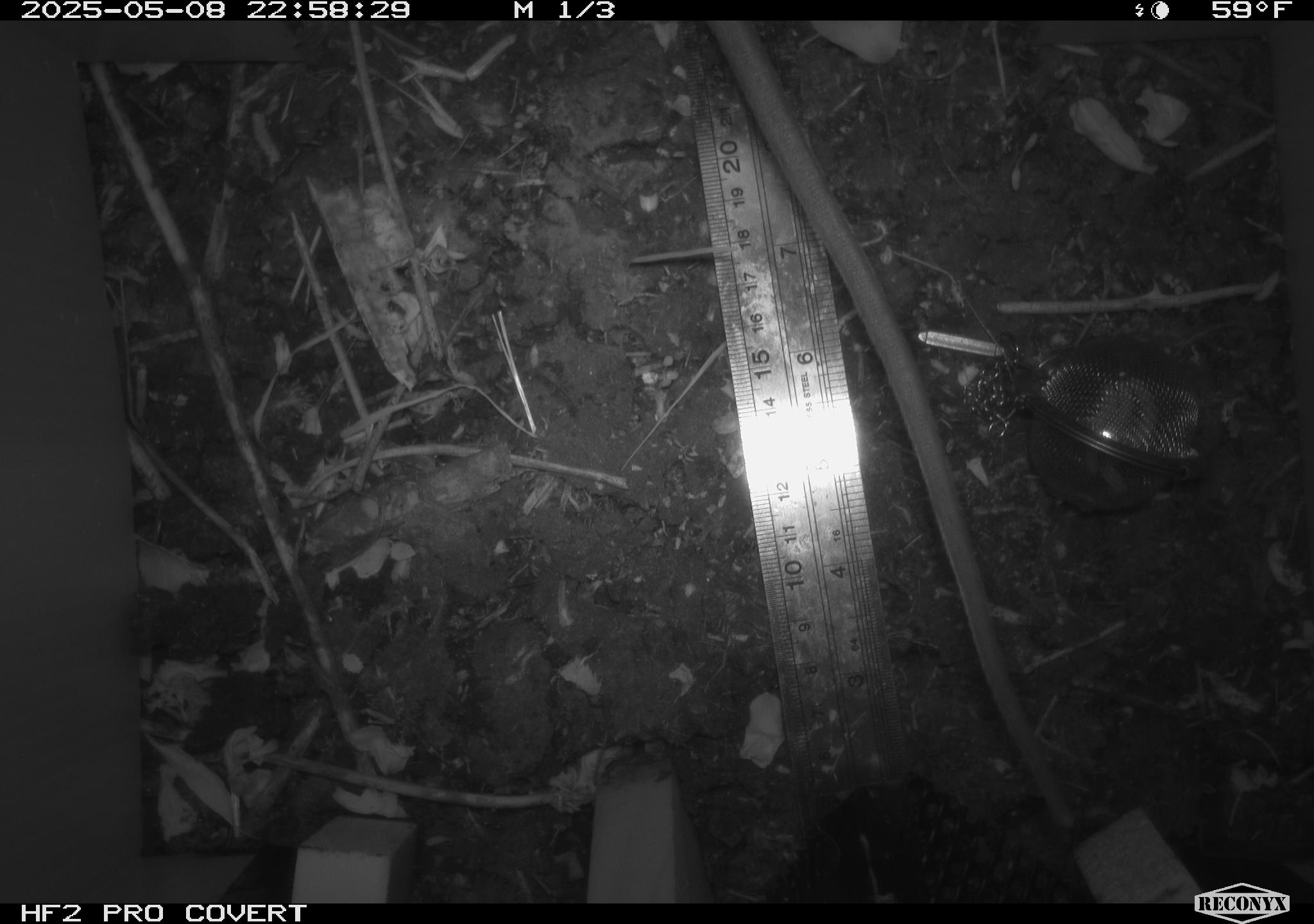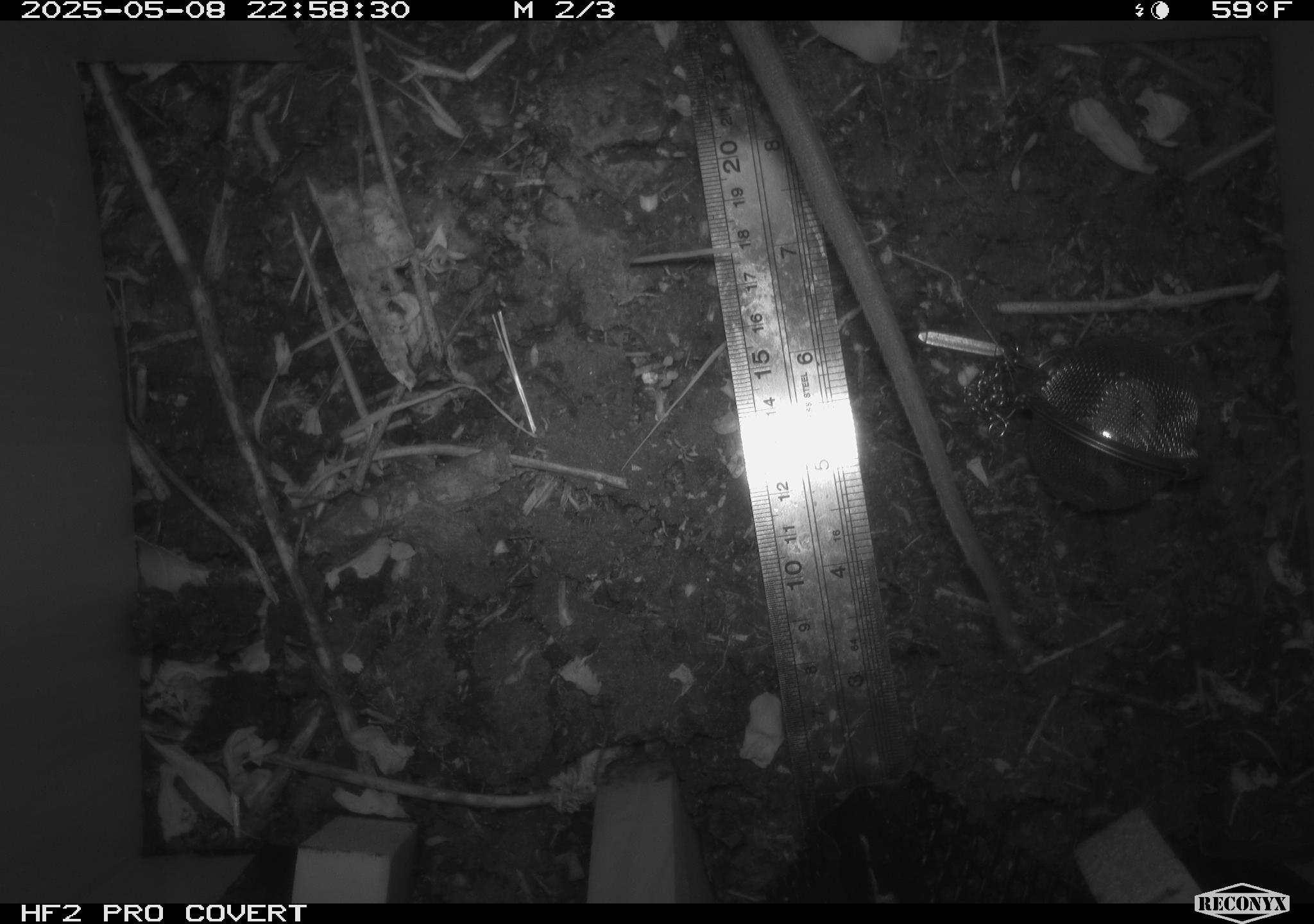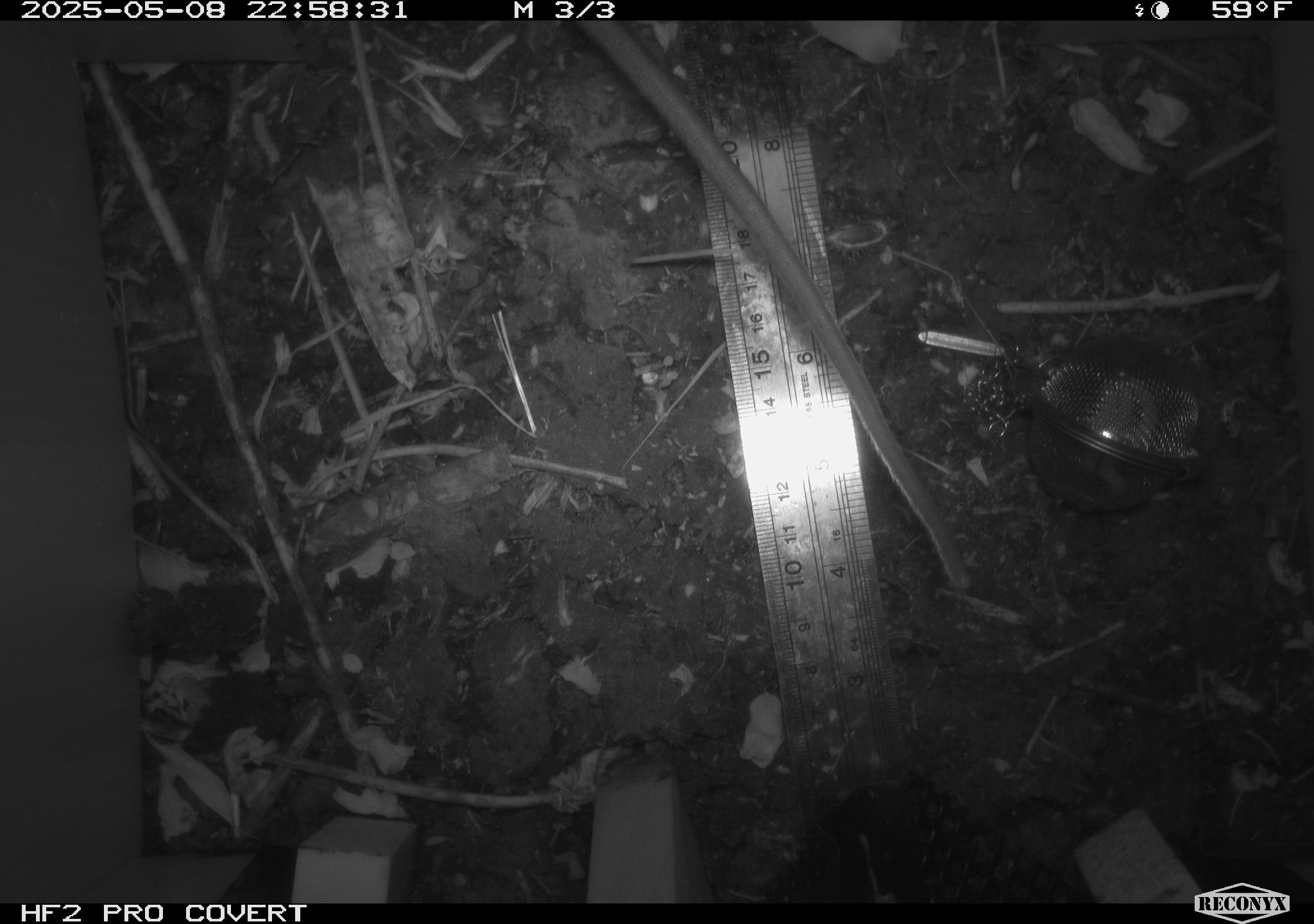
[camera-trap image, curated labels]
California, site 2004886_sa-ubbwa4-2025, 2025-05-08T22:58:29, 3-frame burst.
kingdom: Animalia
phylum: Chordata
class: Mammalia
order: Rodentia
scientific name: Rodentia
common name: rodent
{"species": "rodent (Rodentia)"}